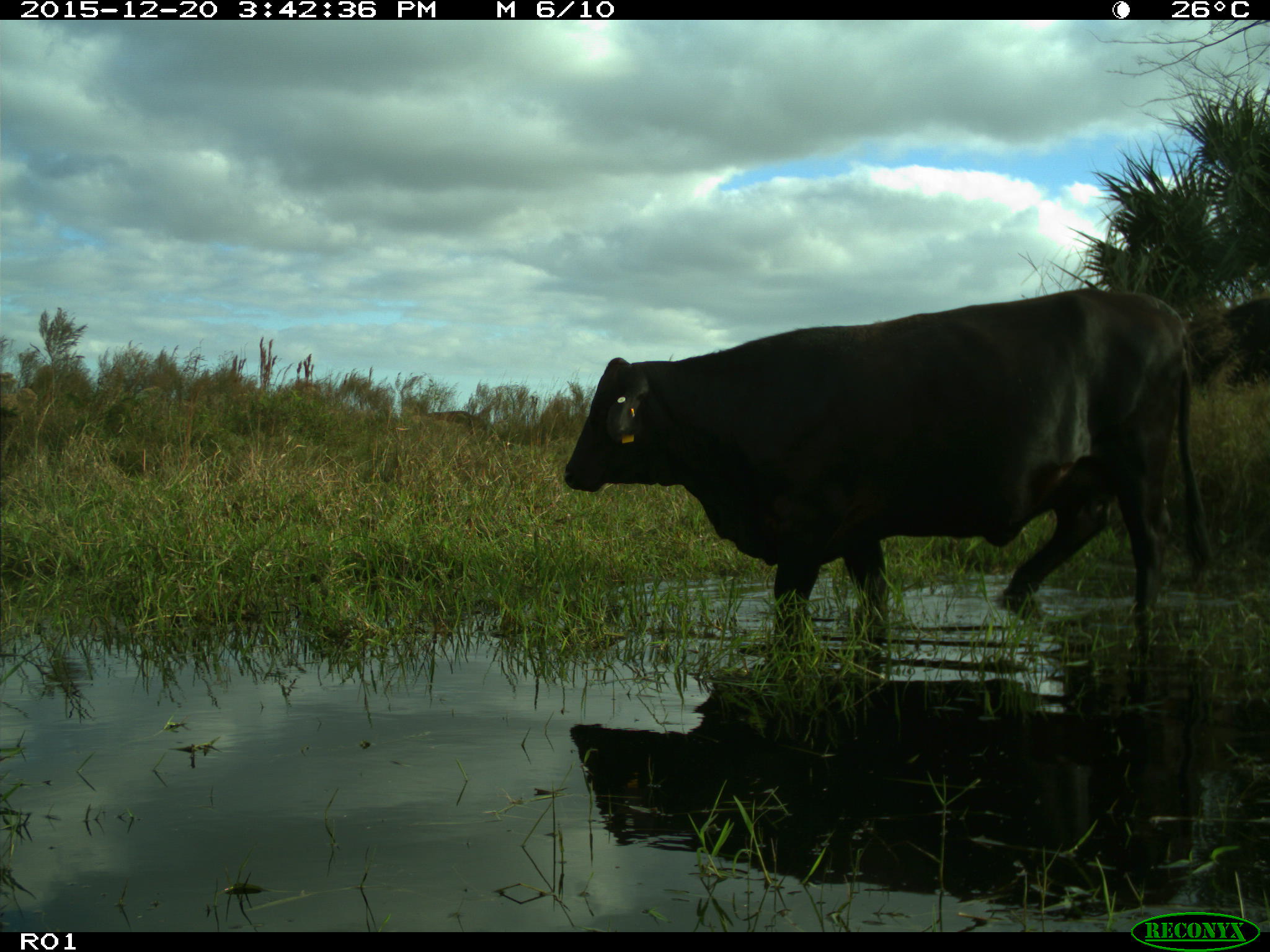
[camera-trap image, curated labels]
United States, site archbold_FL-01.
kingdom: Animalia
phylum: Chordata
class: Mammalia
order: Artiodactyla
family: Bovidae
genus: Bos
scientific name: Bos taurus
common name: domestic cow